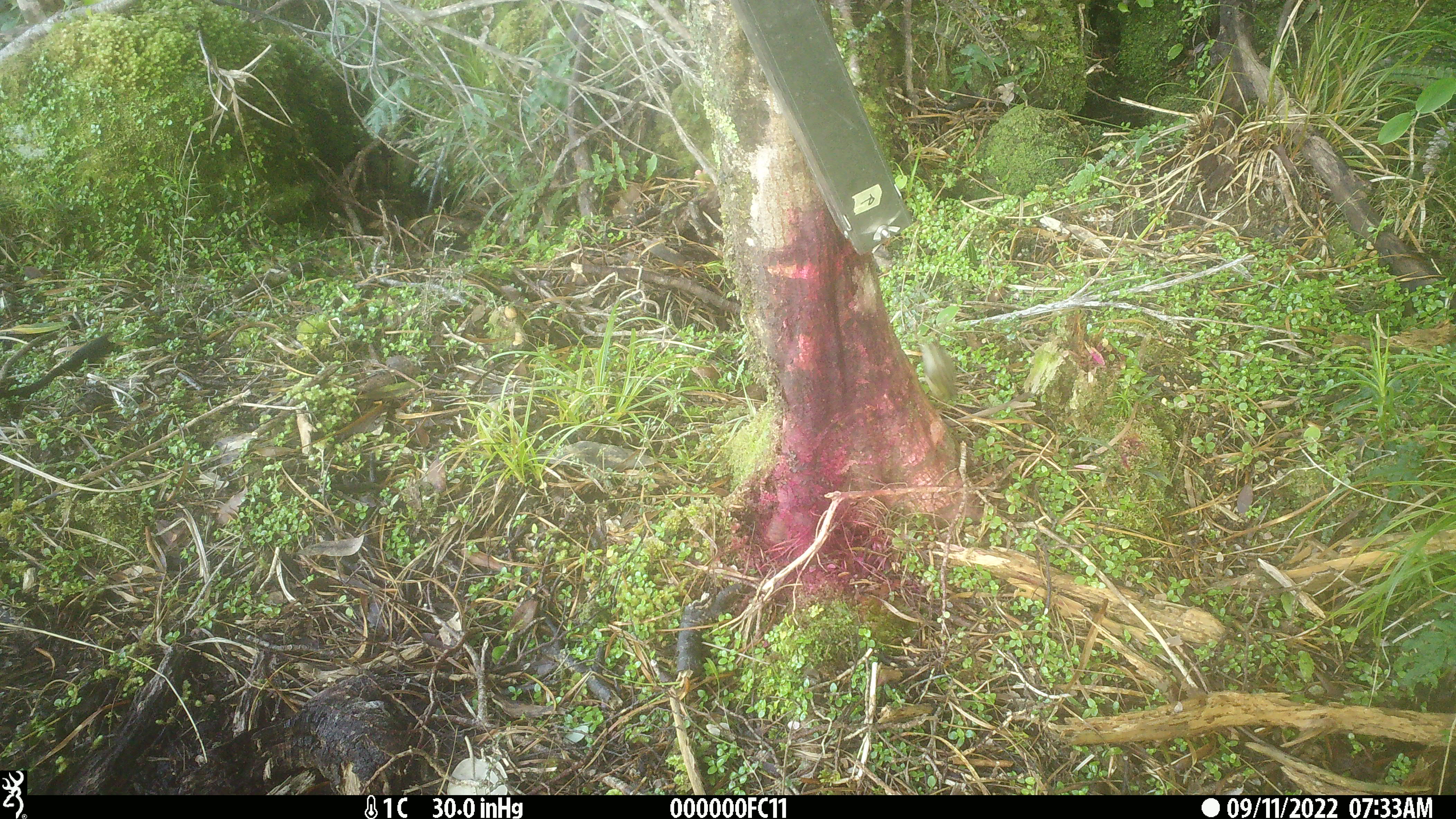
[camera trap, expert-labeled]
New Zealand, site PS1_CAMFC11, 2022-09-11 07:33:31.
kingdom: Animalia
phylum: Chordata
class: Aves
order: Passeriformes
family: Acanthisittidae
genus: Acanthisitta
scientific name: Acanthisitta chloris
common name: rifleman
Rifleman (Acanthisitta chloris).